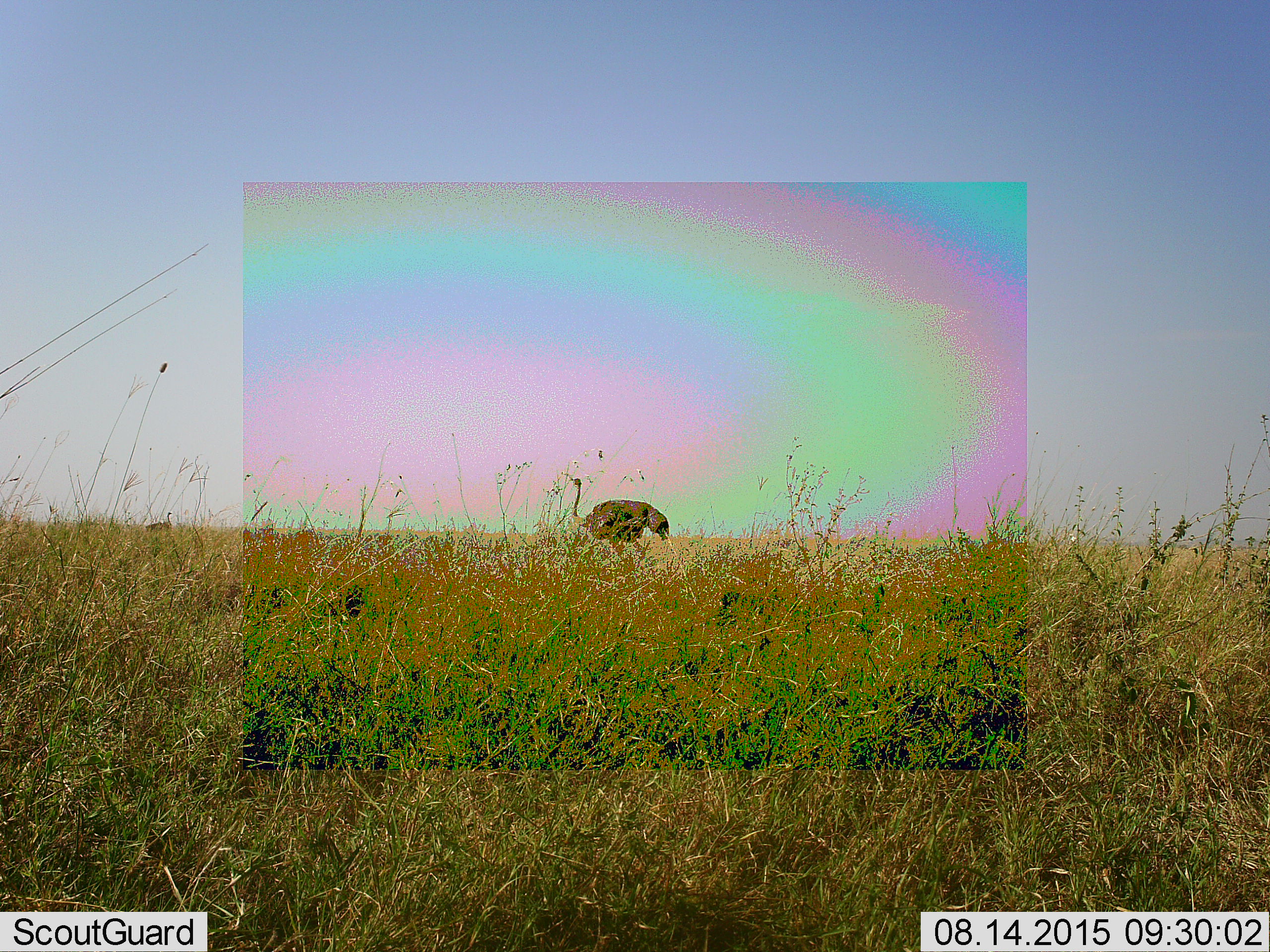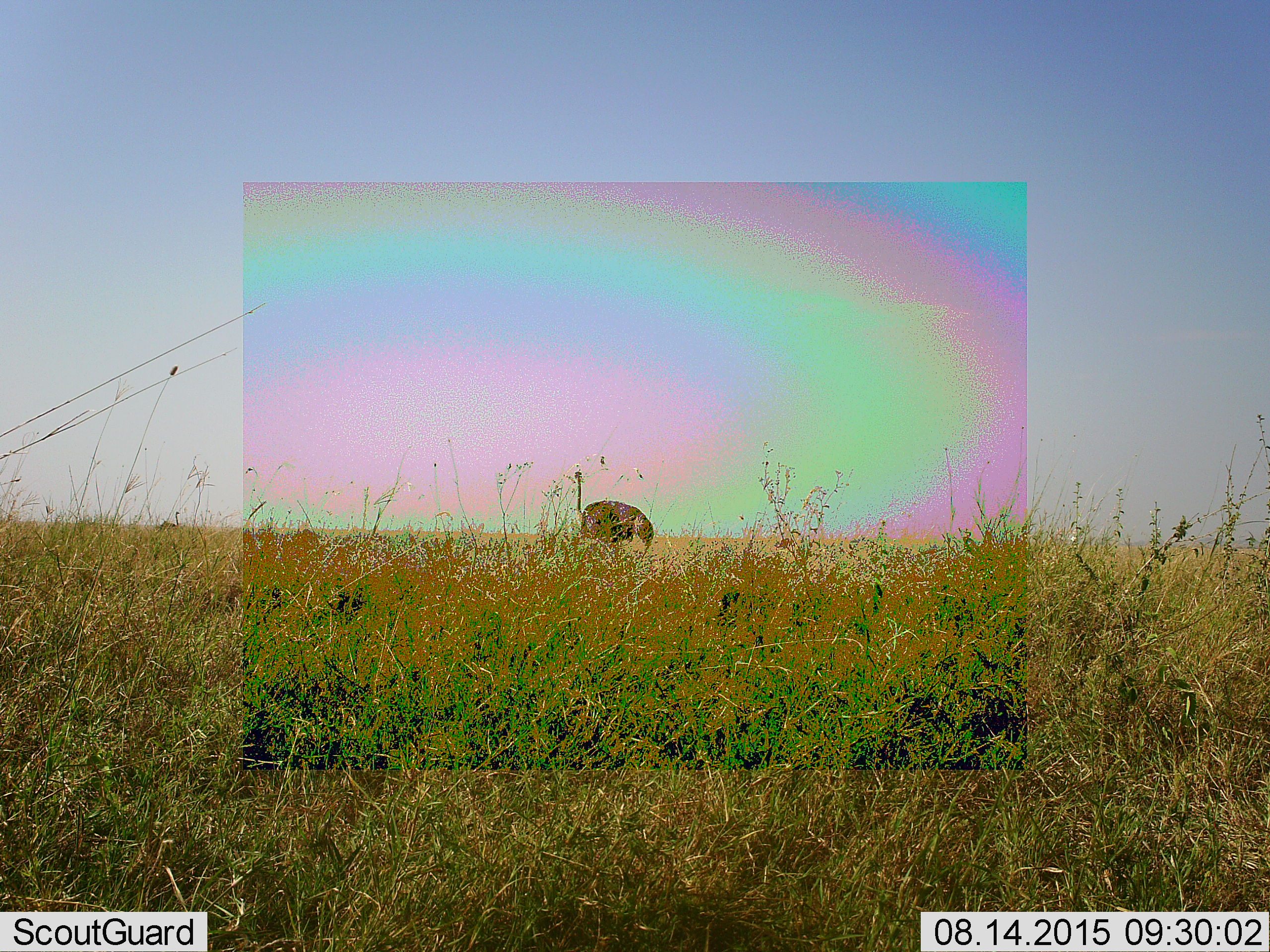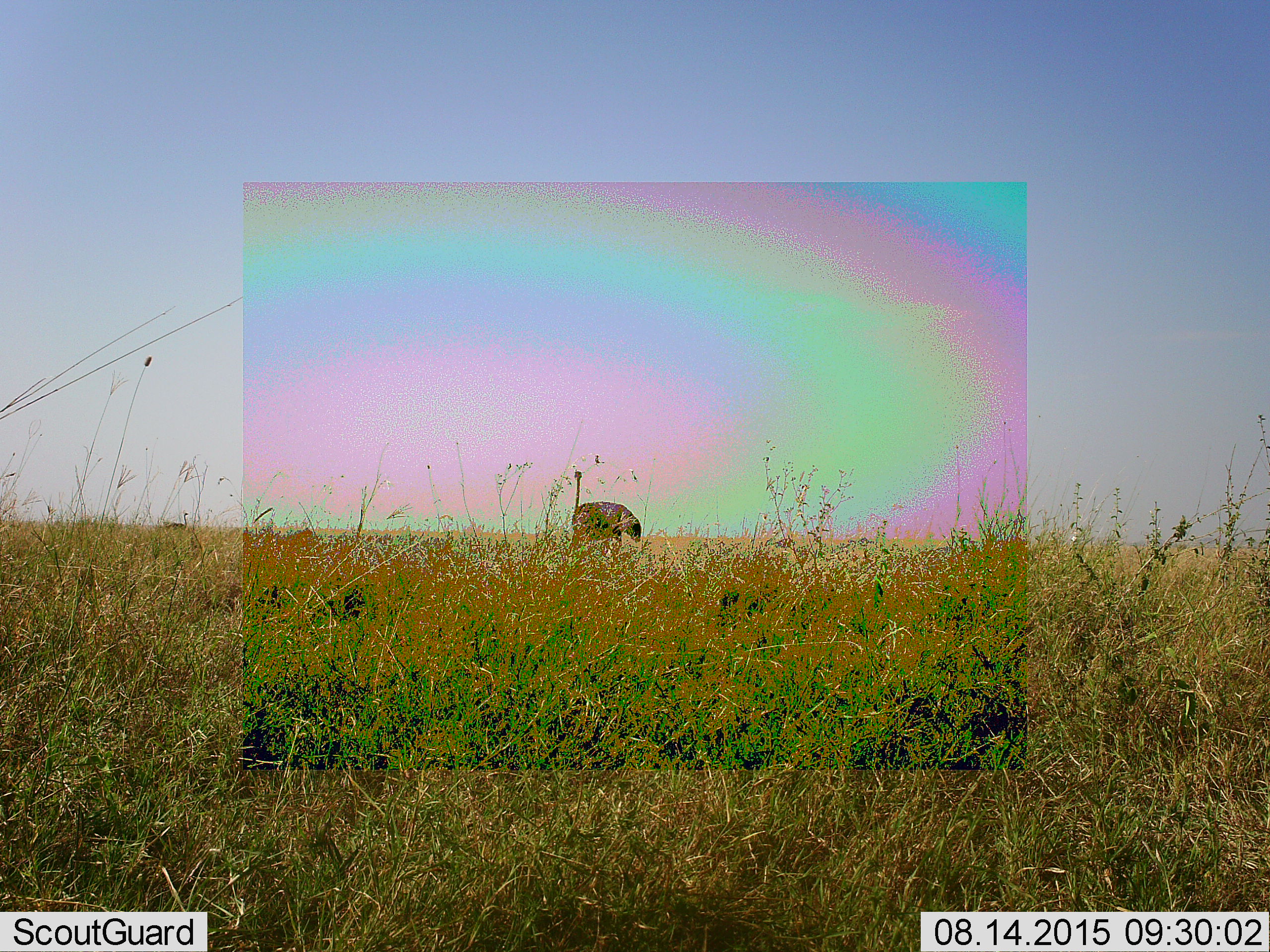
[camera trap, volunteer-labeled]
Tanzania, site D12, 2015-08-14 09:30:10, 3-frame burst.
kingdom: Animalia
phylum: Chordata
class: Aves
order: Struthioniformes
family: Struthionidae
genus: Struthio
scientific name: Struthio camelus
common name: ostrich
Ostrich (Struthio camelus), count 1. Behavior (volunteer vote fractions): standing 53%, resting 0%, moving 53%, interacting 0%. Young present (vote fraction): 0%. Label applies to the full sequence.